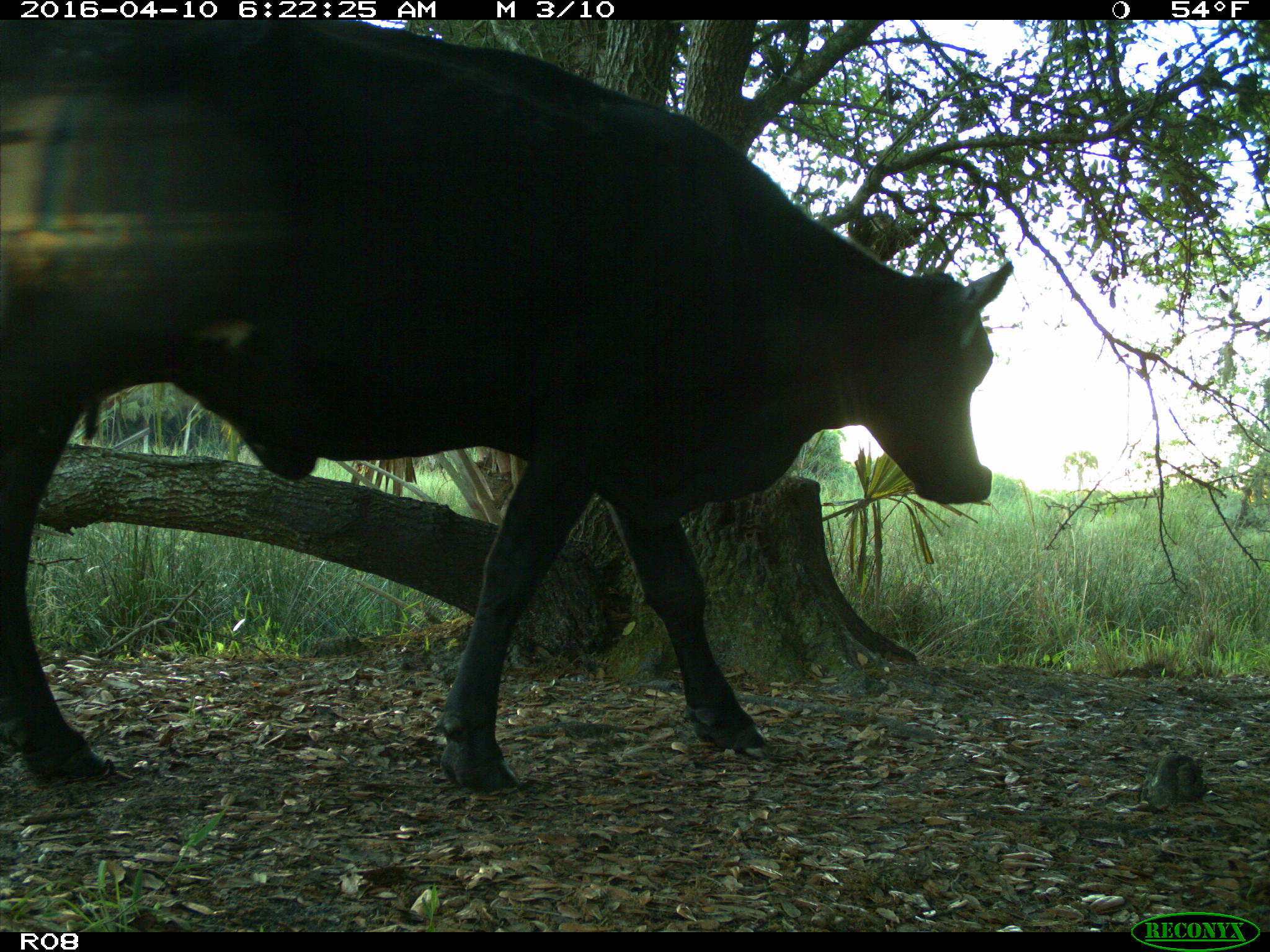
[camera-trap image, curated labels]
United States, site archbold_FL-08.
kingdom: Animalia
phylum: Chordata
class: Mammalia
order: Artiodactyla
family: Bovidae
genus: Bos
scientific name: Bos taurus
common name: domestic cow